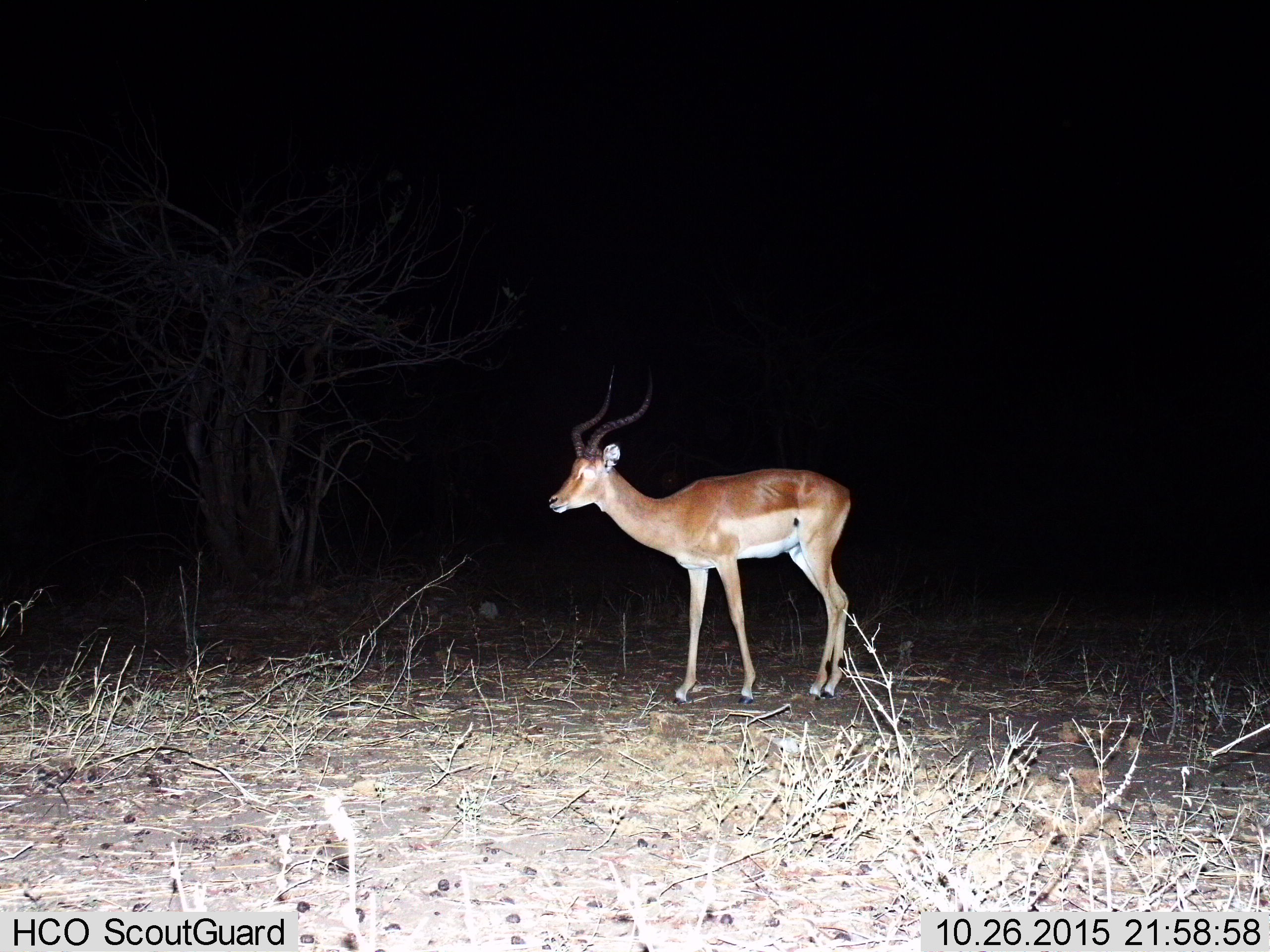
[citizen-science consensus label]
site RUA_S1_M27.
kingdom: Animalia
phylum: Chordata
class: Mammalia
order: Artiodactyla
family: Bovidae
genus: Aepyceros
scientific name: Aepyceros melampus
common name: impala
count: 1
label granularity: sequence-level